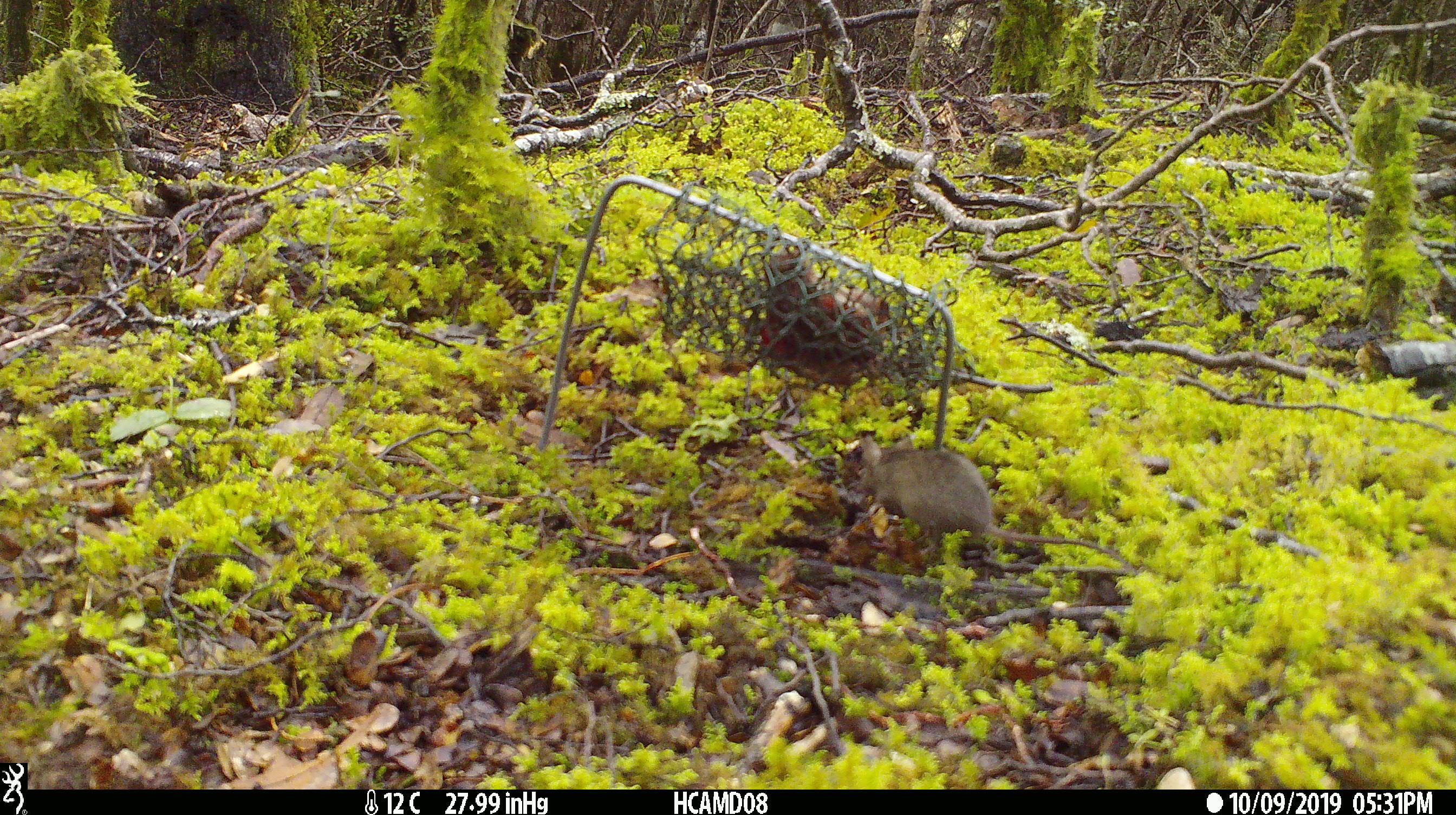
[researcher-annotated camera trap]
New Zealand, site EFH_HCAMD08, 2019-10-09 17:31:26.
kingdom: Animalia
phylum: Chordata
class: Mammalia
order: Rodentia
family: Muridae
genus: Mus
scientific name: Mus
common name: mouse